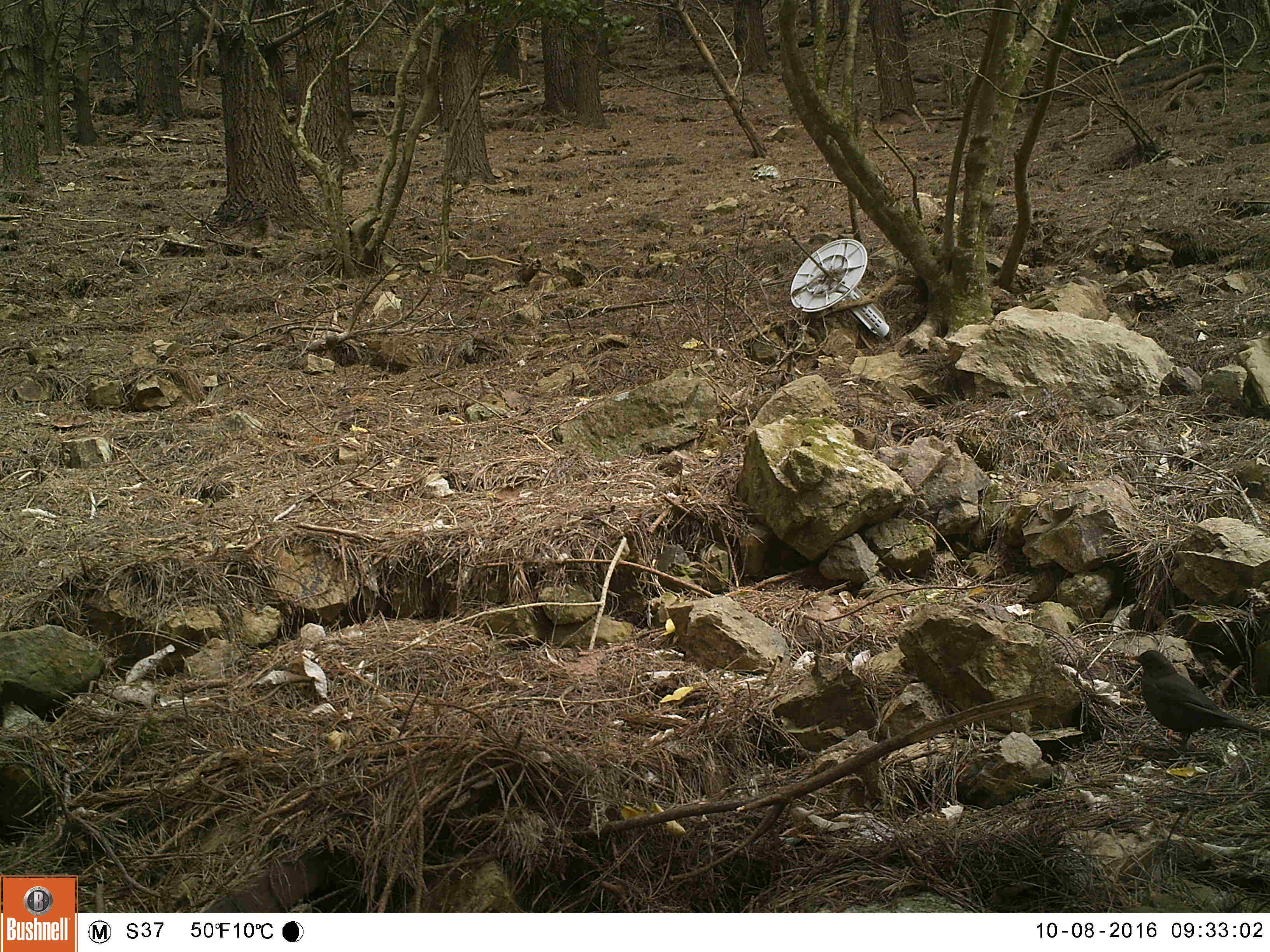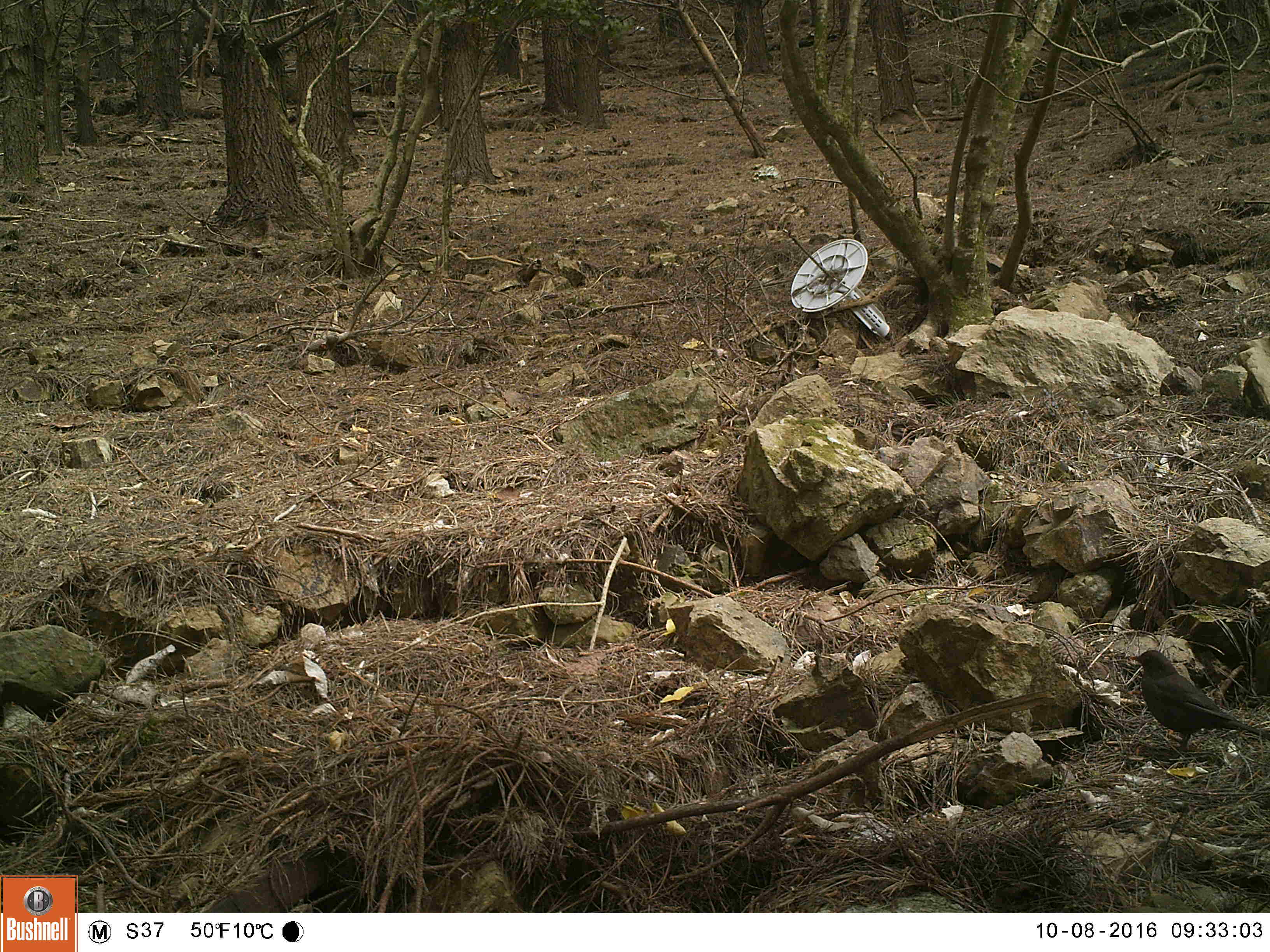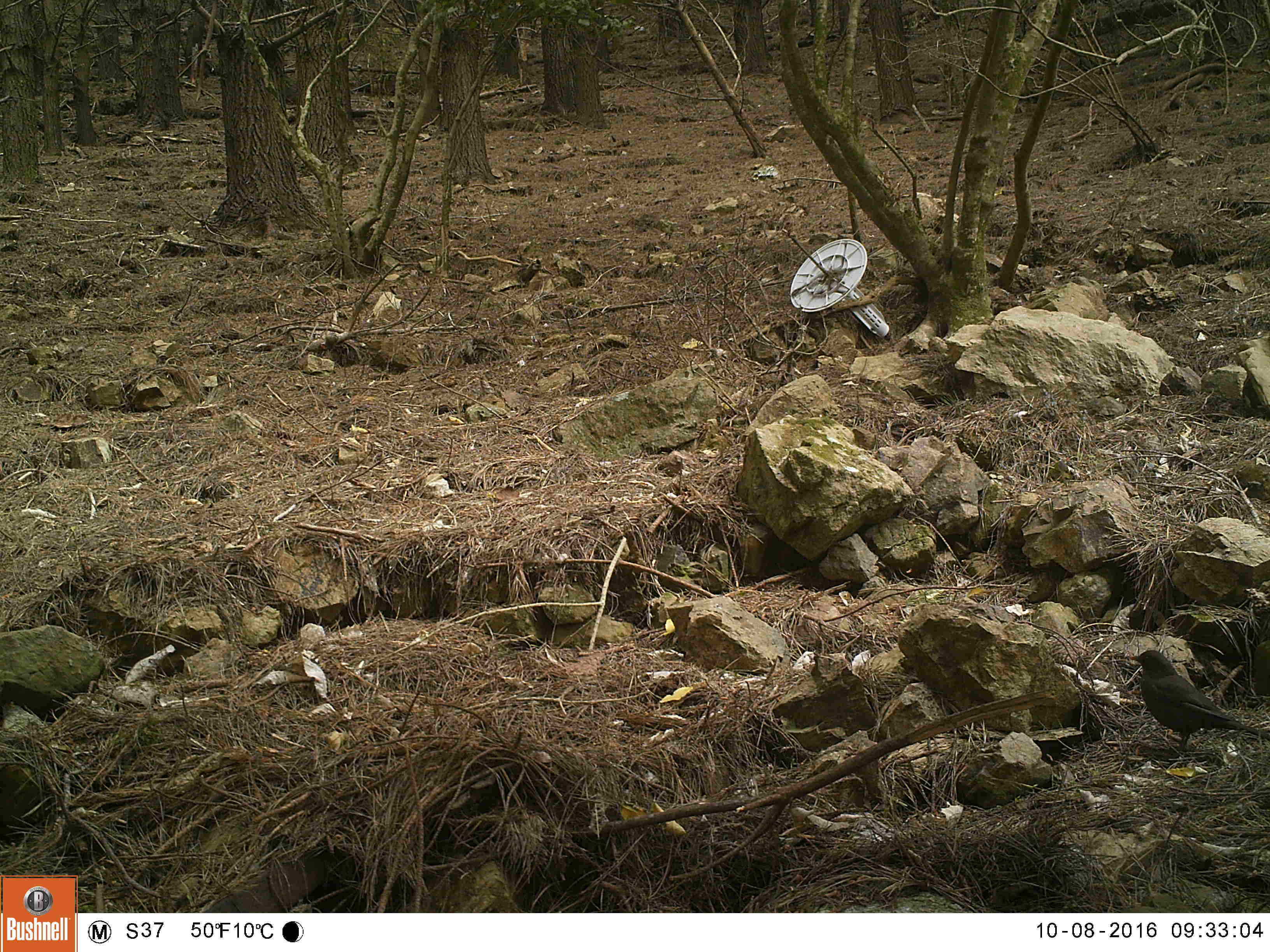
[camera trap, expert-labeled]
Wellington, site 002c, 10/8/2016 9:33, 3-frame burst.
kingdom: Animalia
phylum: Chordata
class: Aves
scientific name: Aves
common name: bird